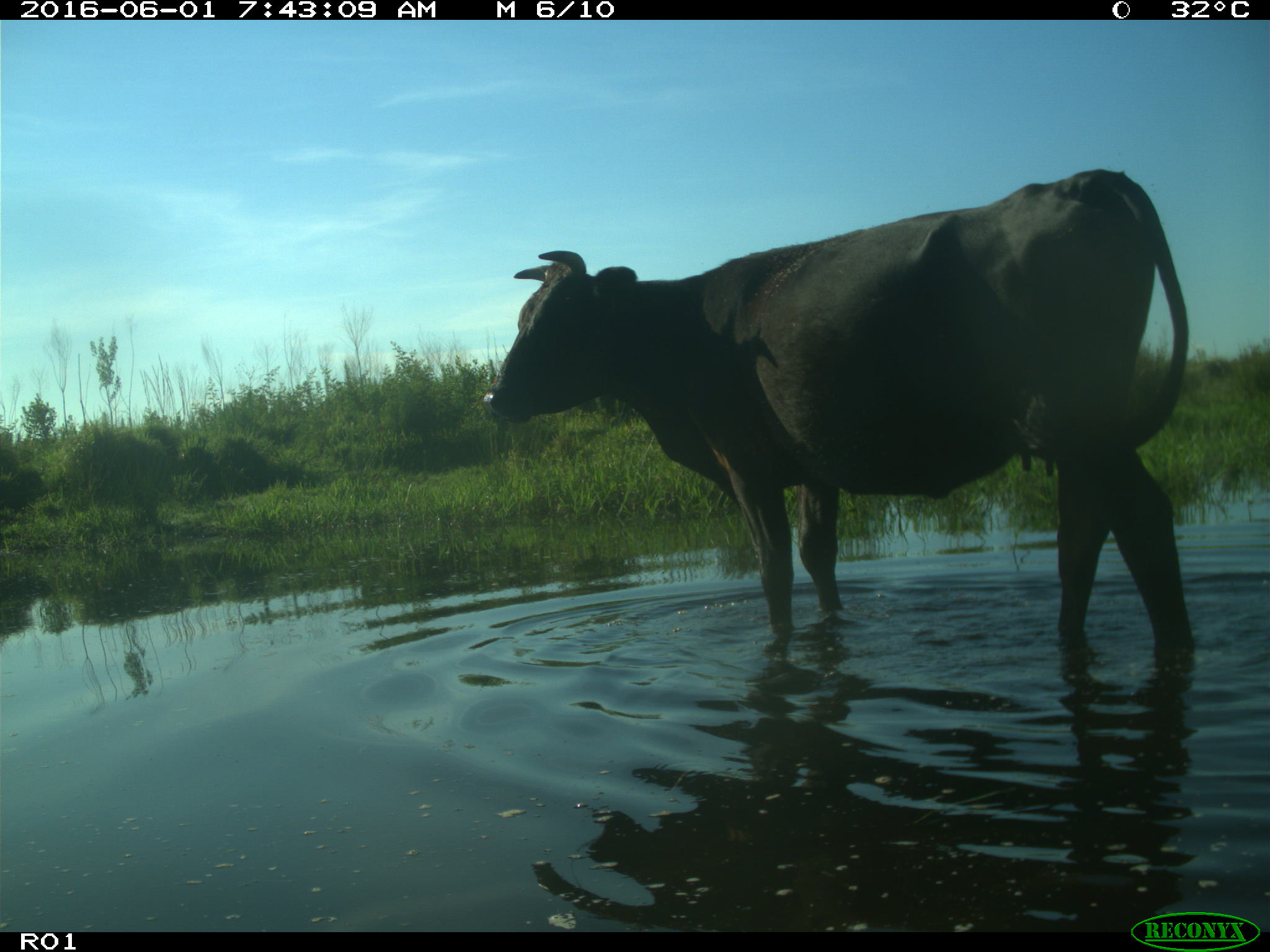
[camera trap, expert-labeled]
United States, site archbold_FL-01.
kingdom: Animalia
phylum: Chordata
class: Mammalia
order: Artiodactyla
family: Bovidae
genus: Bos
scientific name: Bos taurus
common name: domestic cow